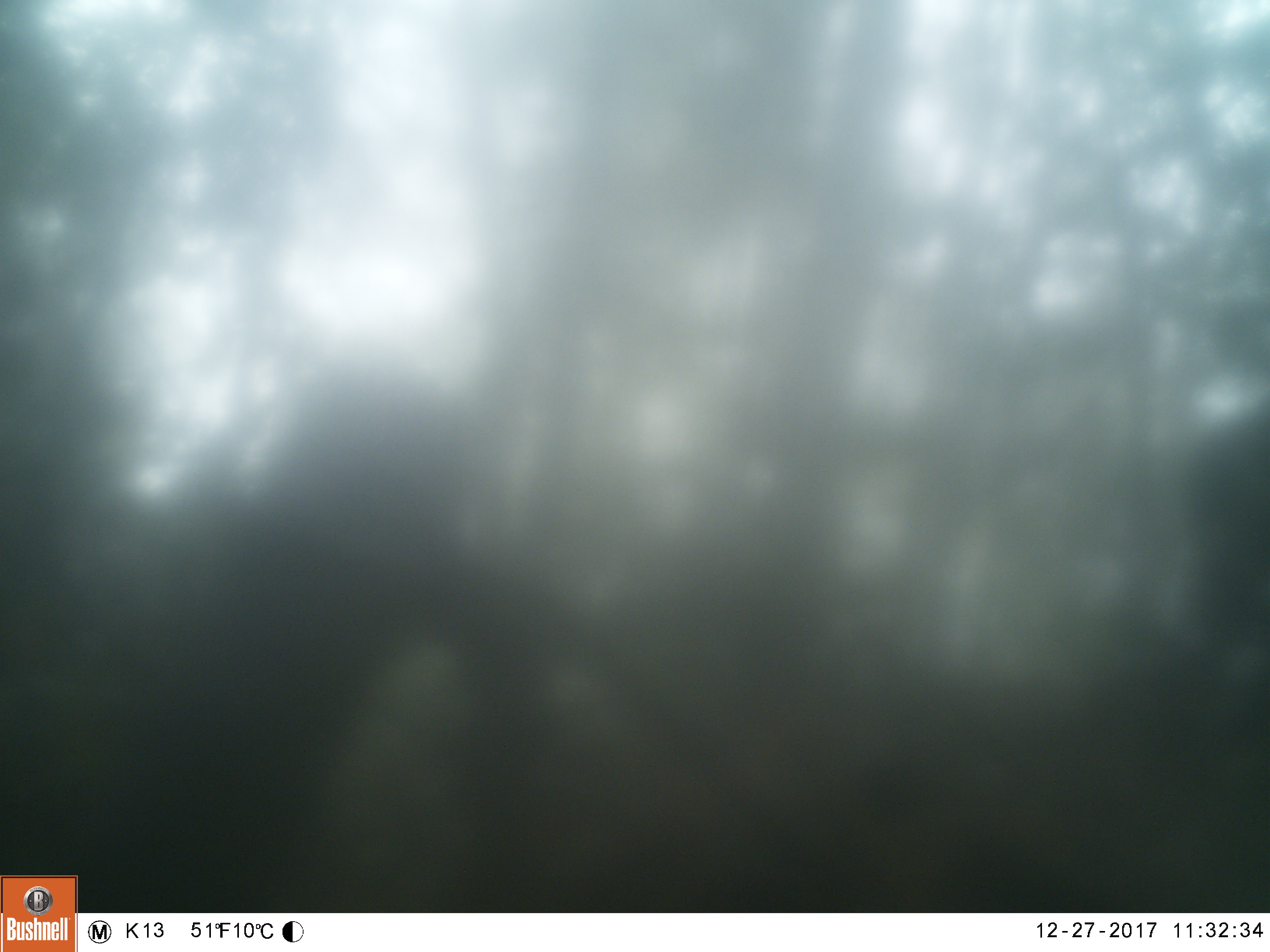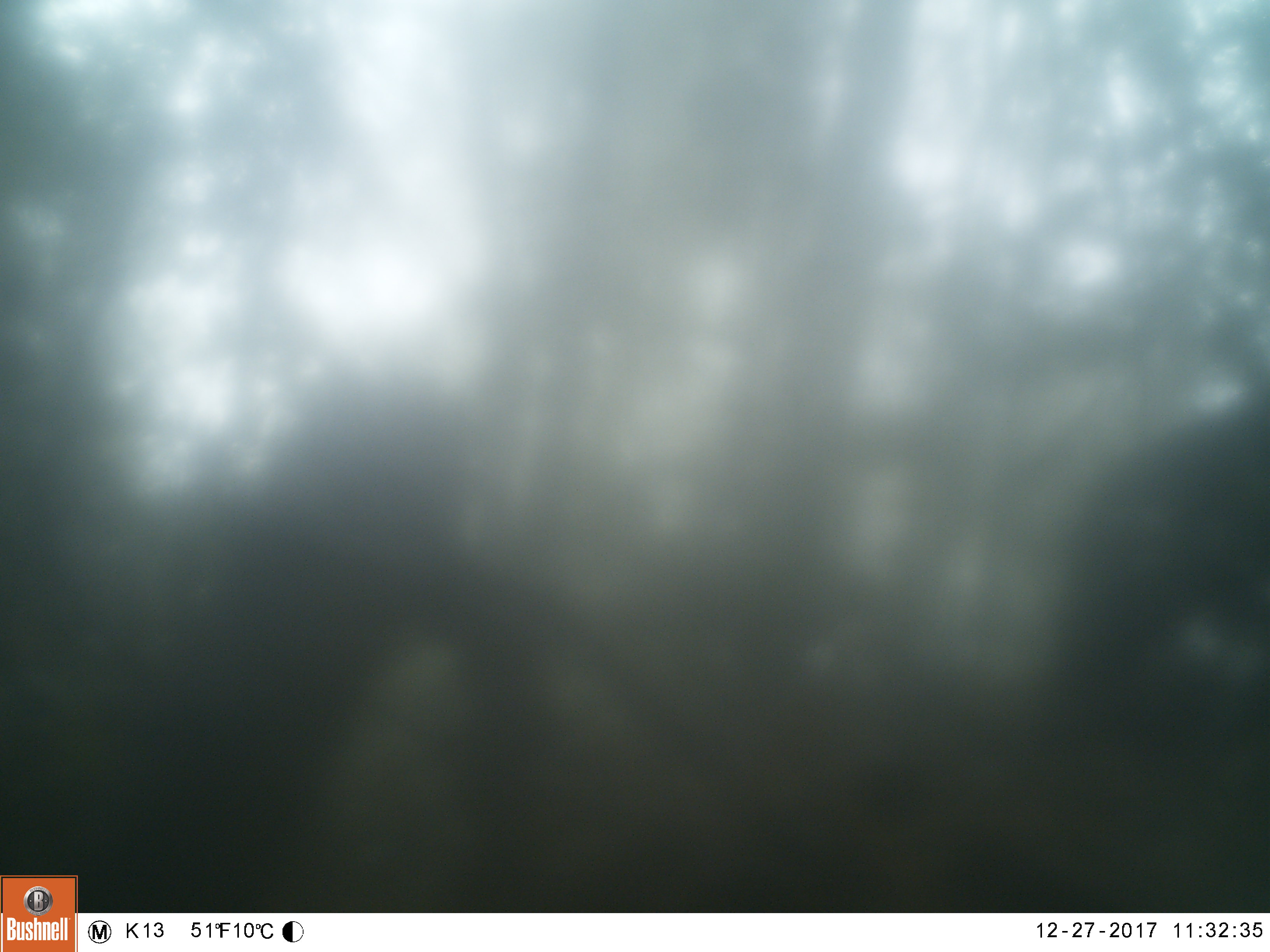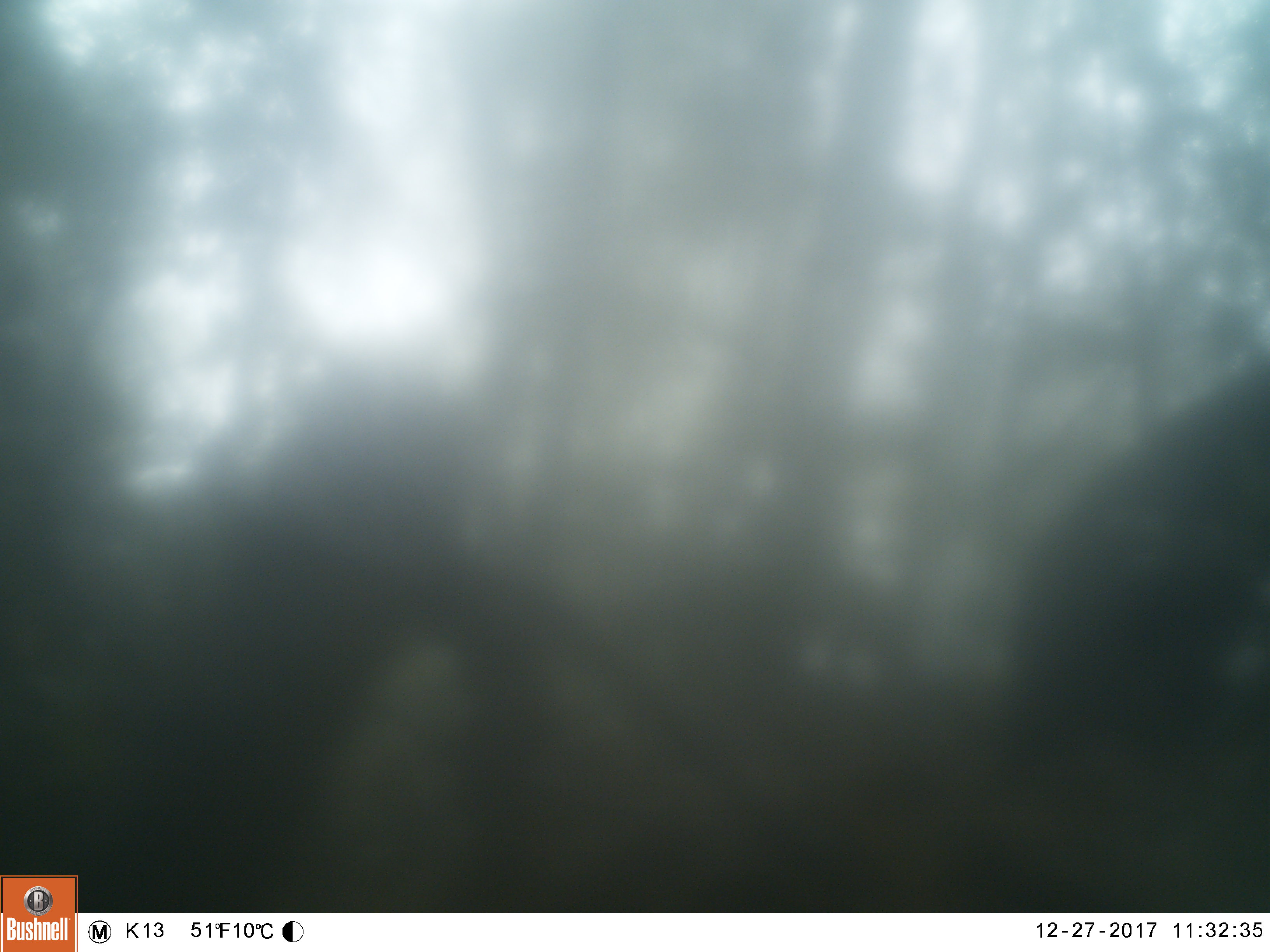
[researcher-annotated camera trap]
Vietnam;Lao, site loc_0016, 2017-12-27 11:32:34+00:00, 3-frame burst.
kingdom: Animalia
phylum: Chordata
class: Mammalia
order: Artiodactyla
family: Suidae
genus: Sus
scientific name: Sus scrofa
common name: eurasian wild pig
Eurasian wild pig (Sus scrofa). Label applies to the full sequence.